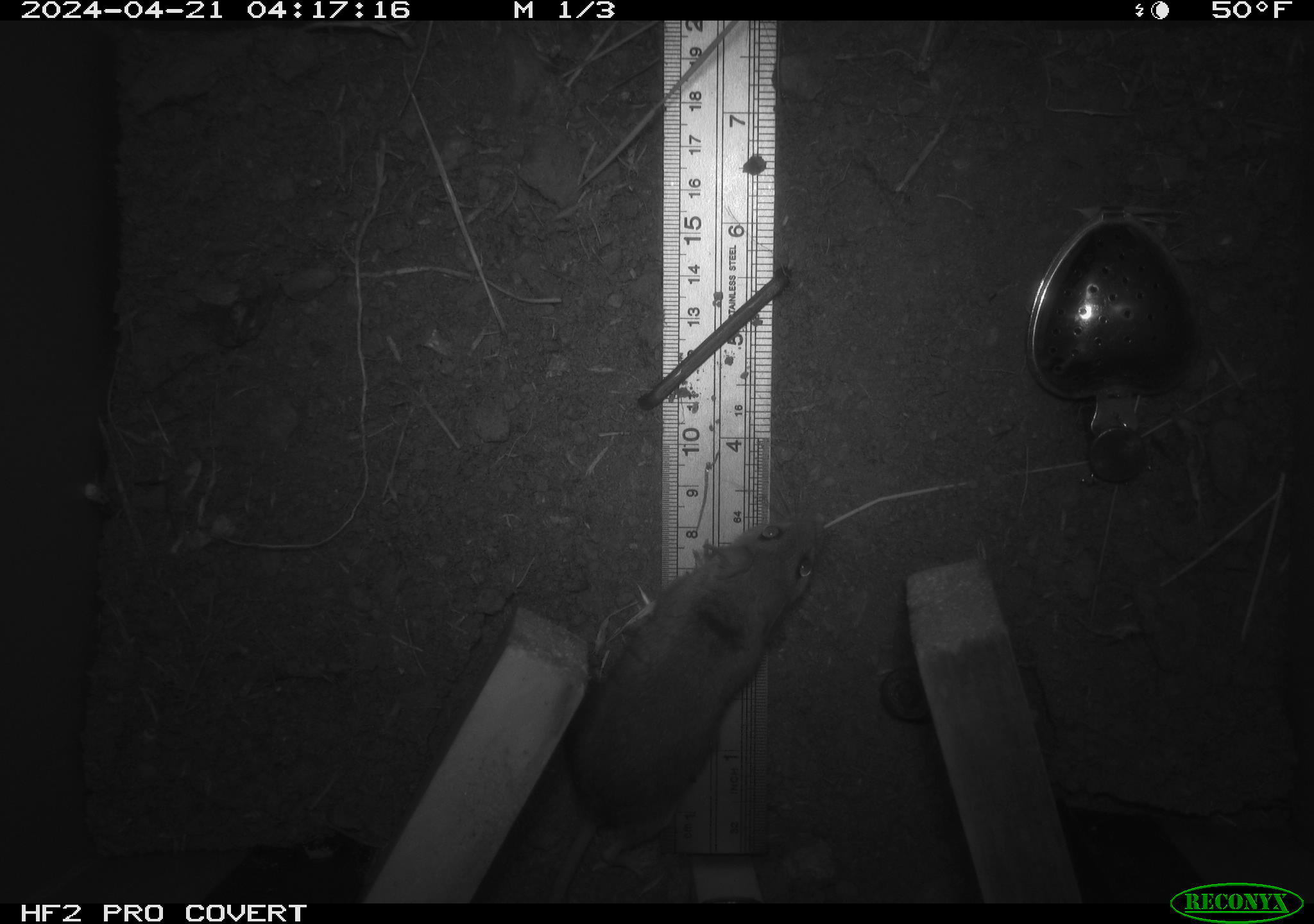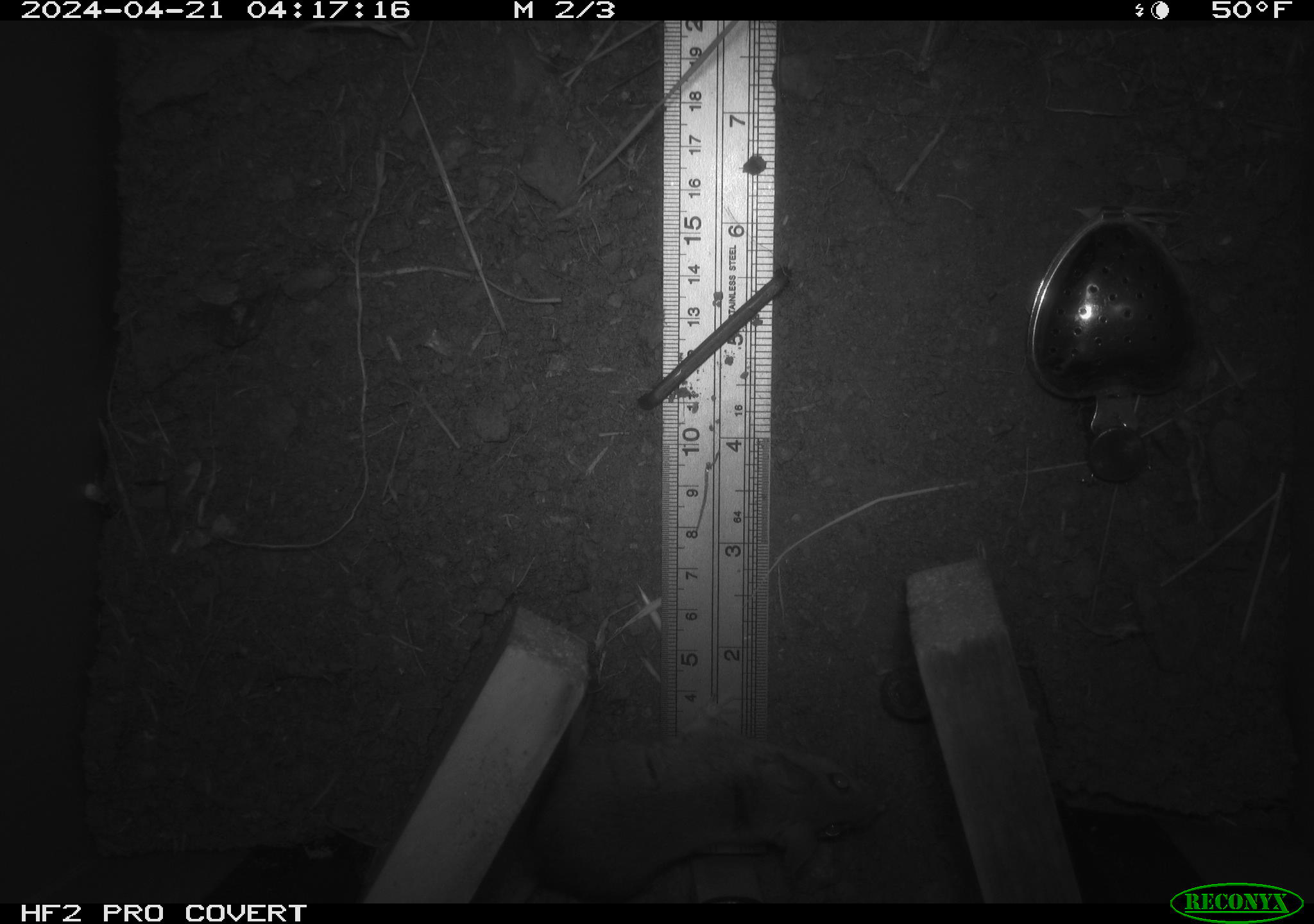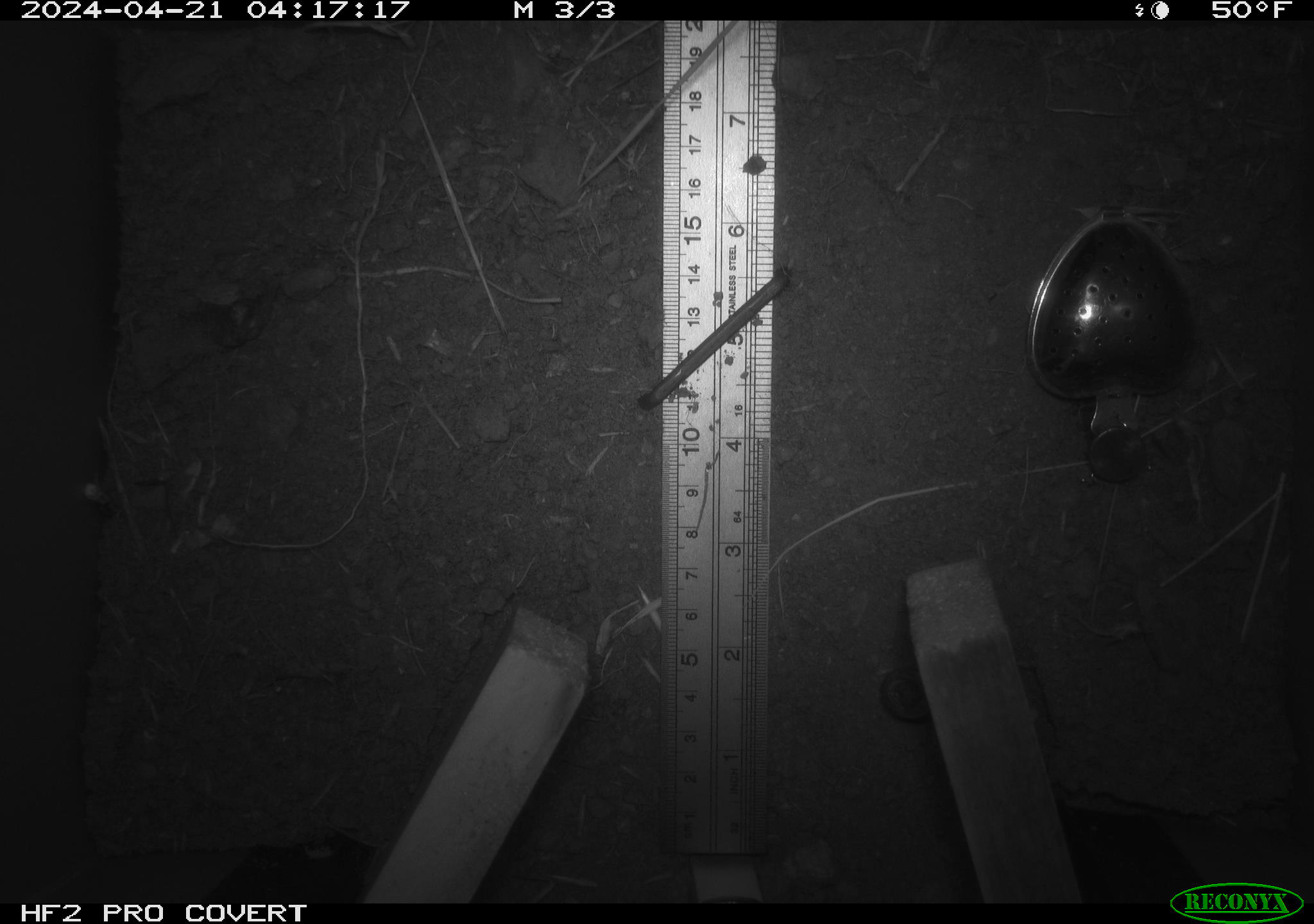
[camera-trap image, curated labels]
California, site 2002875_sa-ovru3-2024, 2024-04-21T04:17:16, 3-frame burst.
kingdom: Animalia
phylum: Chordata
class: Mammalia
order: Rodentia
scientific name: Rodentia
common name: rodent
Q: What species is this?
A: Rodent (Rodentia).